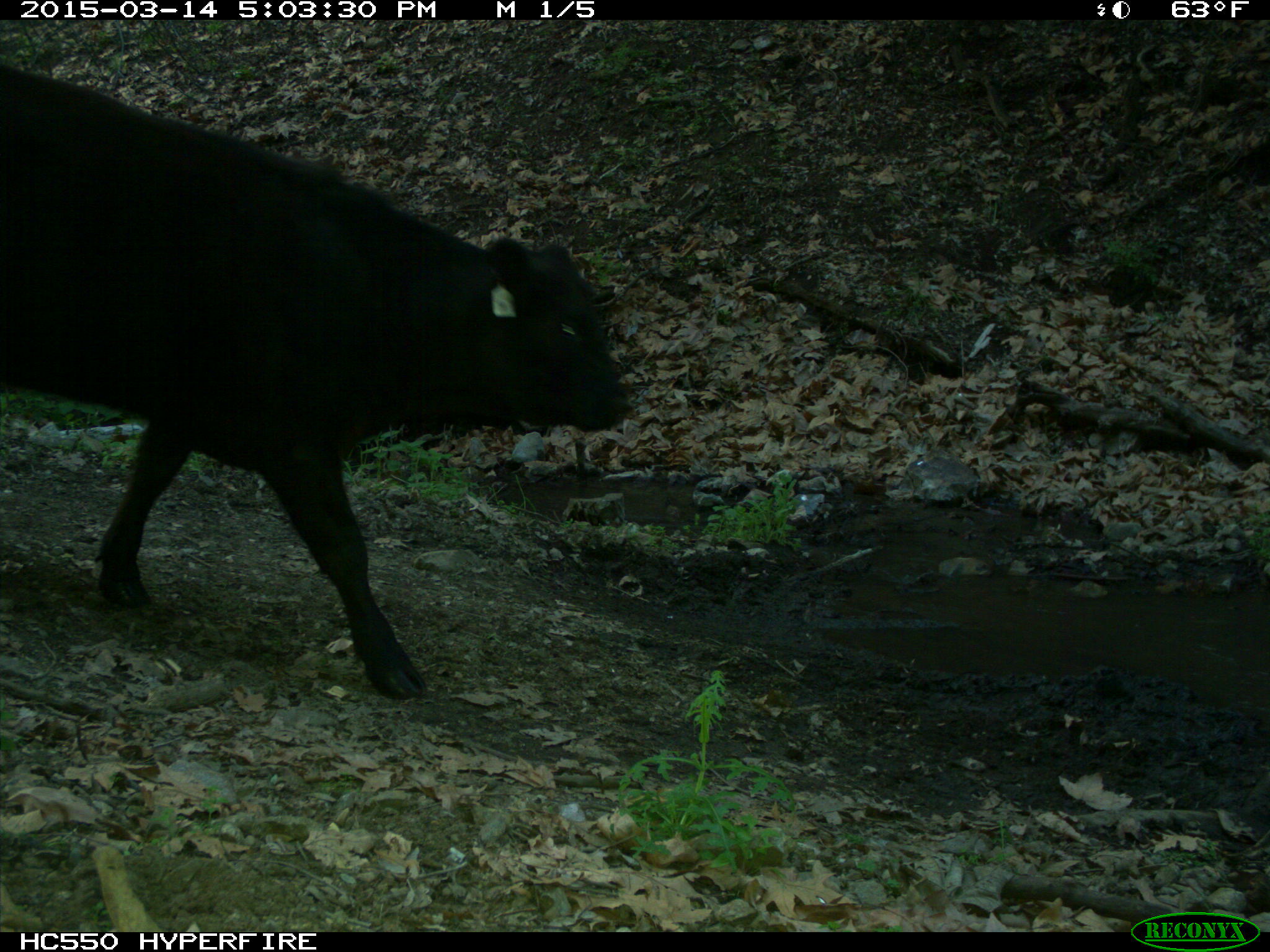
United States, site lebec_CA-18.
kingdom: Animalia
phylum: Chordata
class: Mammalia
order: Artiodactyla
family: Bovidae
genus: Bos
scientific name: Bos taurus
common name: domestic cow